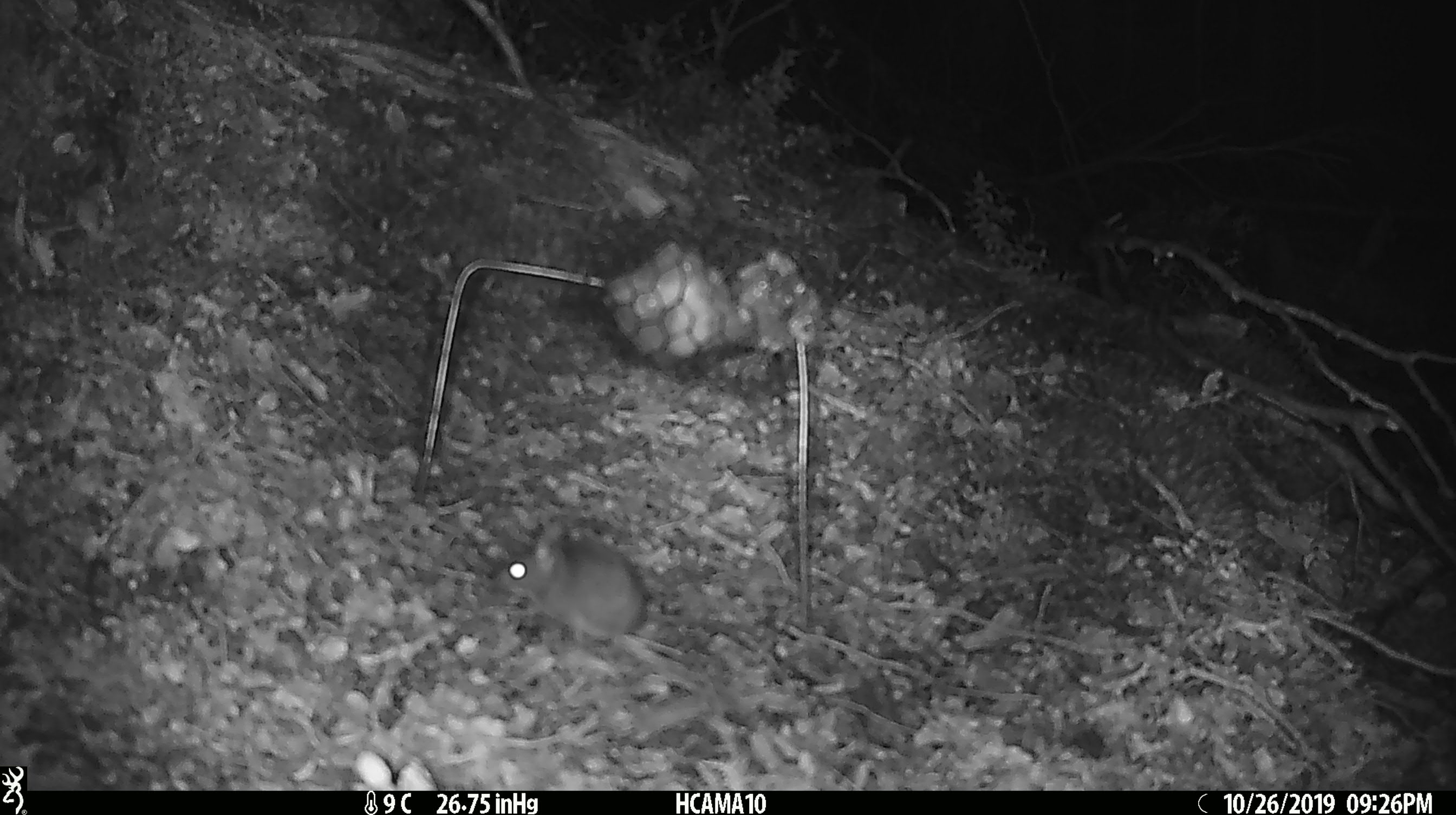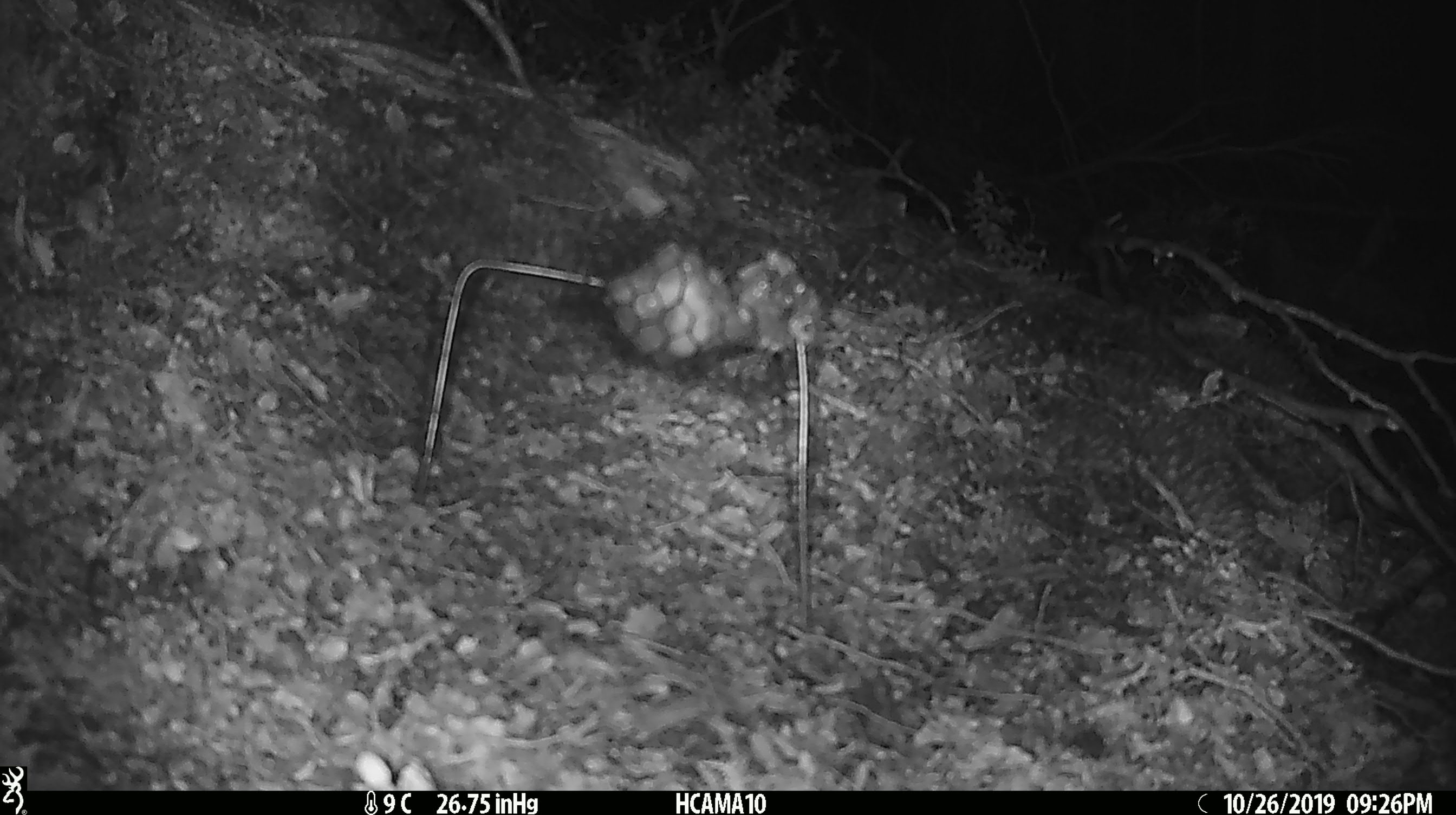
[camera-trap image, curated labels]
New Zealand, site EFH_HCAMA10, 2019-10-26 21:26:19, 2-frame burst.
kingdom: Animalia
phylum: Chordata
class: Mammalia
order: Rodentia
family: Muridae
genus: Mus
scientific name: Mus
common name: mouse